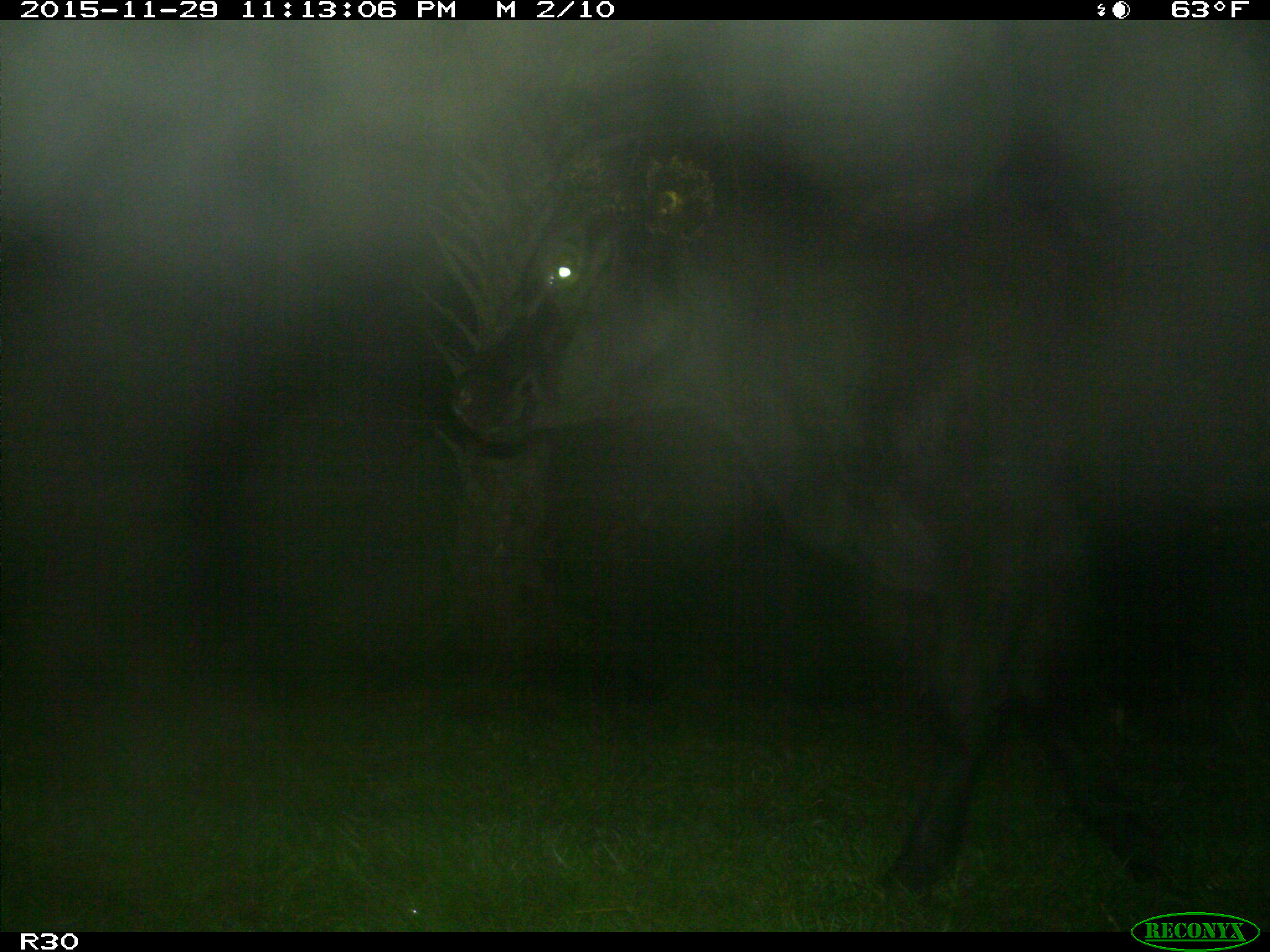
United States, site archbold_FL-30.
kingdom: Animalia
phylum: Chordata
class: Mammalia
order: Artiodactyla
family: Bovidae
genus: Bos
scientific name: Bos taurus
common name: domestic cow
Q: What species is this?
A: Bos taurus (domestic cow).